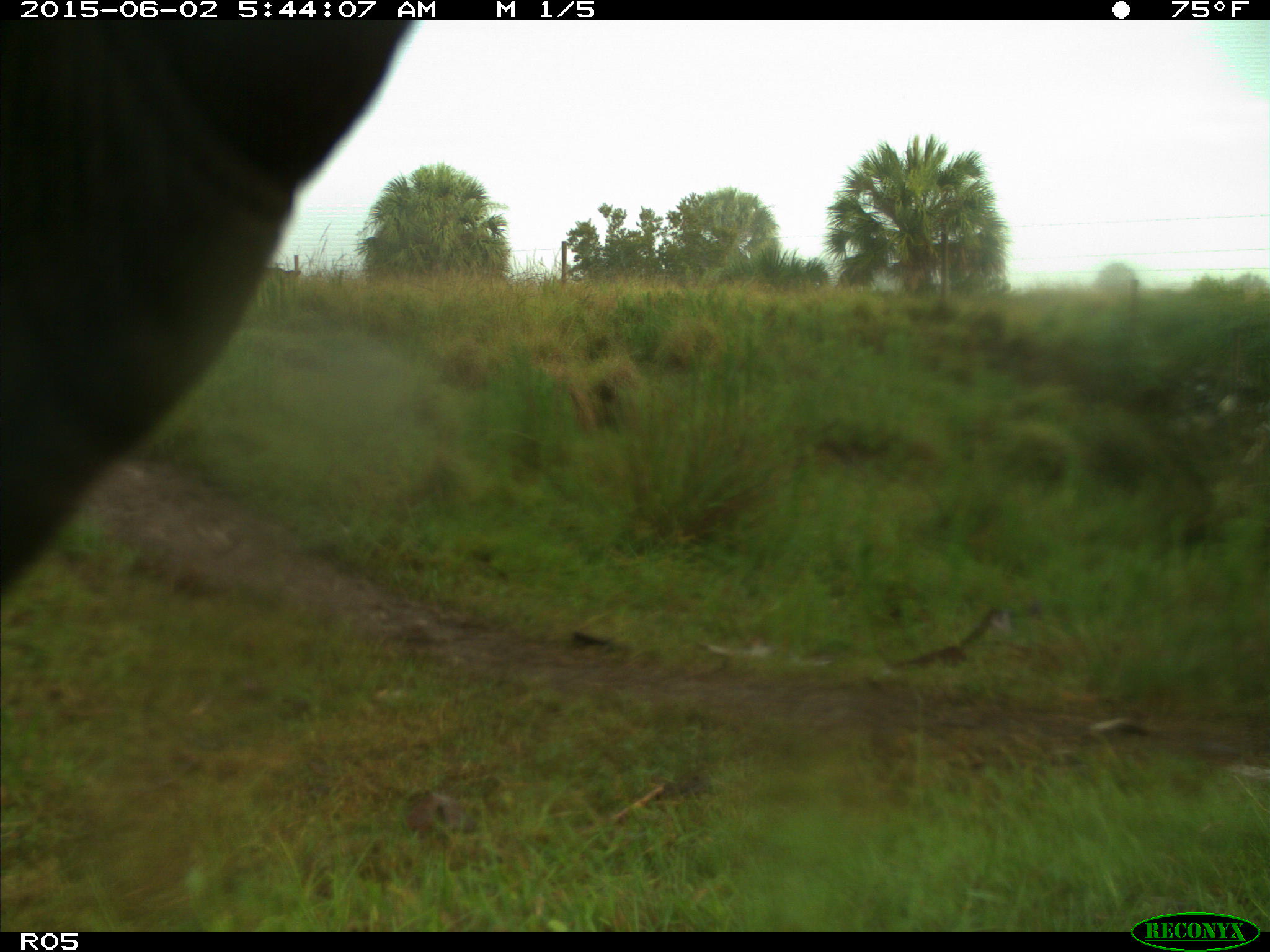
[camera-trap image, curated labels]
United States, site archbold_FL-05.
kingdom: Animalia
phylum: Chordata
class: Mammalia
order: Artiodactyla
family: Bovidae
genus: Bos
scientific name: Bos taurus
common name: domestic cow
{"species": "Bos taurus (domestic cow)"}